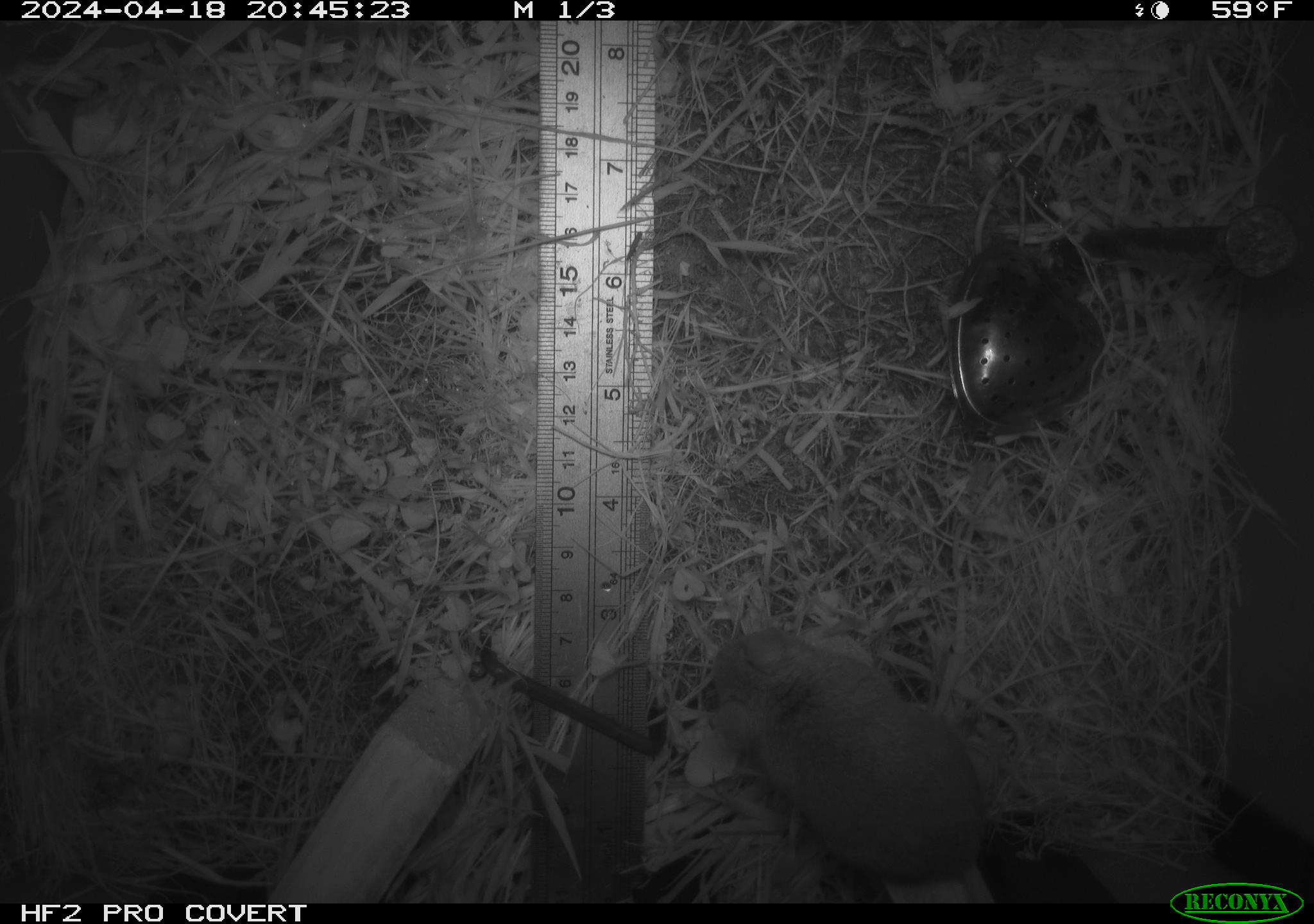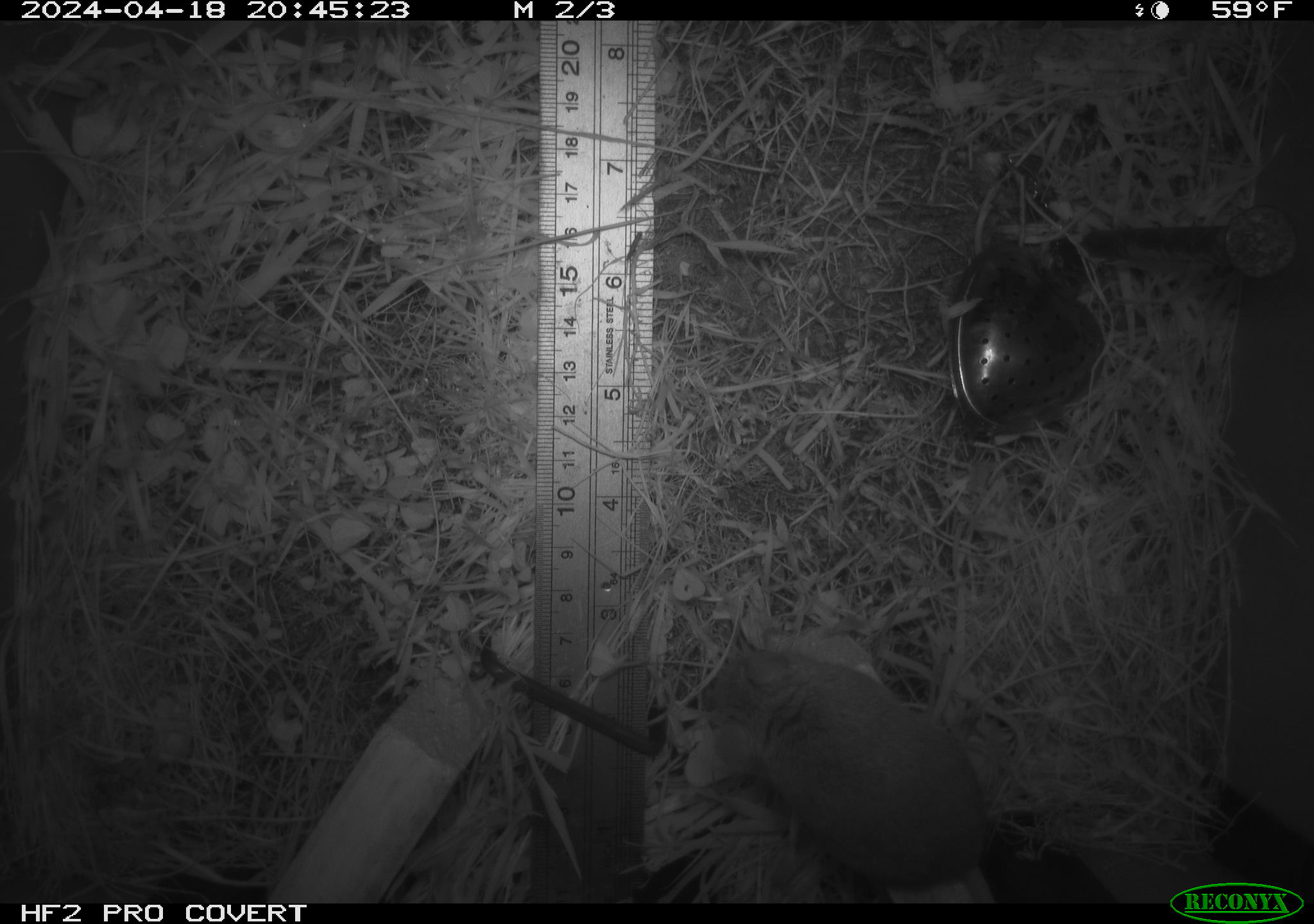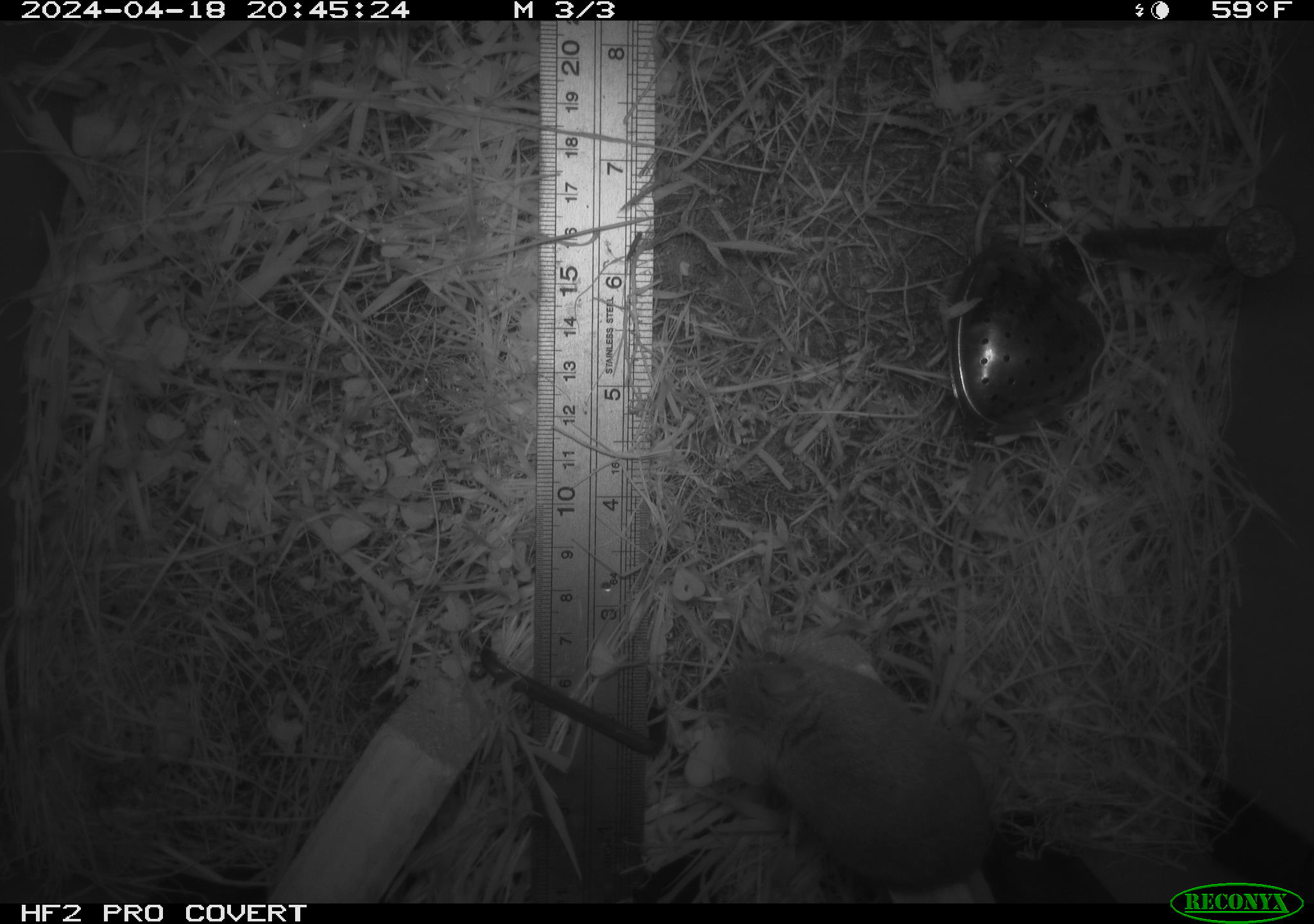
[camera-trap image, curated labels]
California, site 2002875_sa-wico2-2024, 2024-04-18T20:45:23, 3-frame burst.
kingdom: Animalia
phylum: Chordata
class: Mammalia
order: Rodentia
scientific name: Rodentia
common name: mouse species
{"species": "mouse species (Rodentia)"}